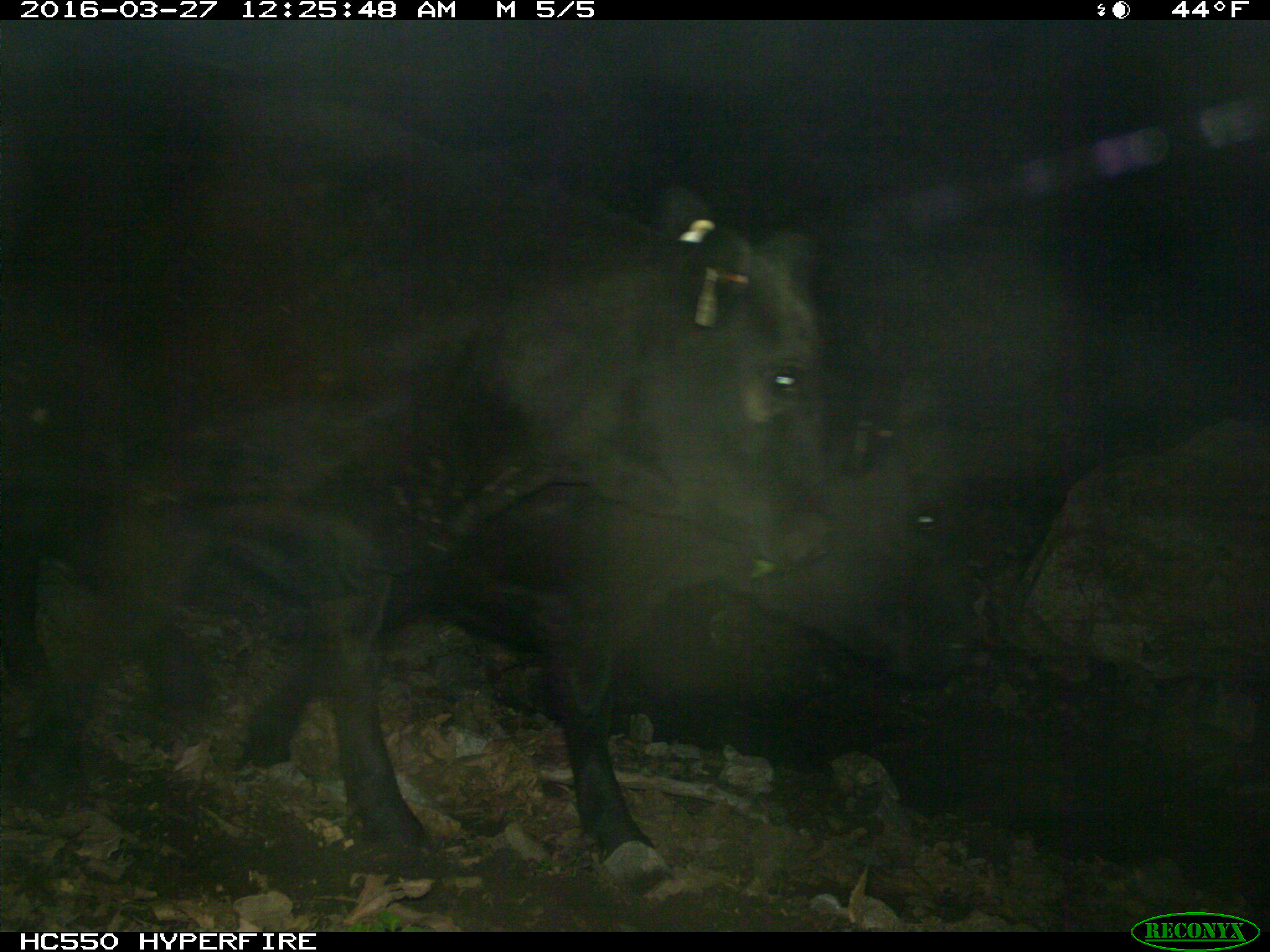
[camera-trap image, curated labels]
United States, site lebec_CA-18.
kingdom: Animalia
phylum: Chordata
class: Mammalia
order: Artiodactyla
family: Bovidae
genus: Bos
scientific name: Bos taurus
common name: domestic cow